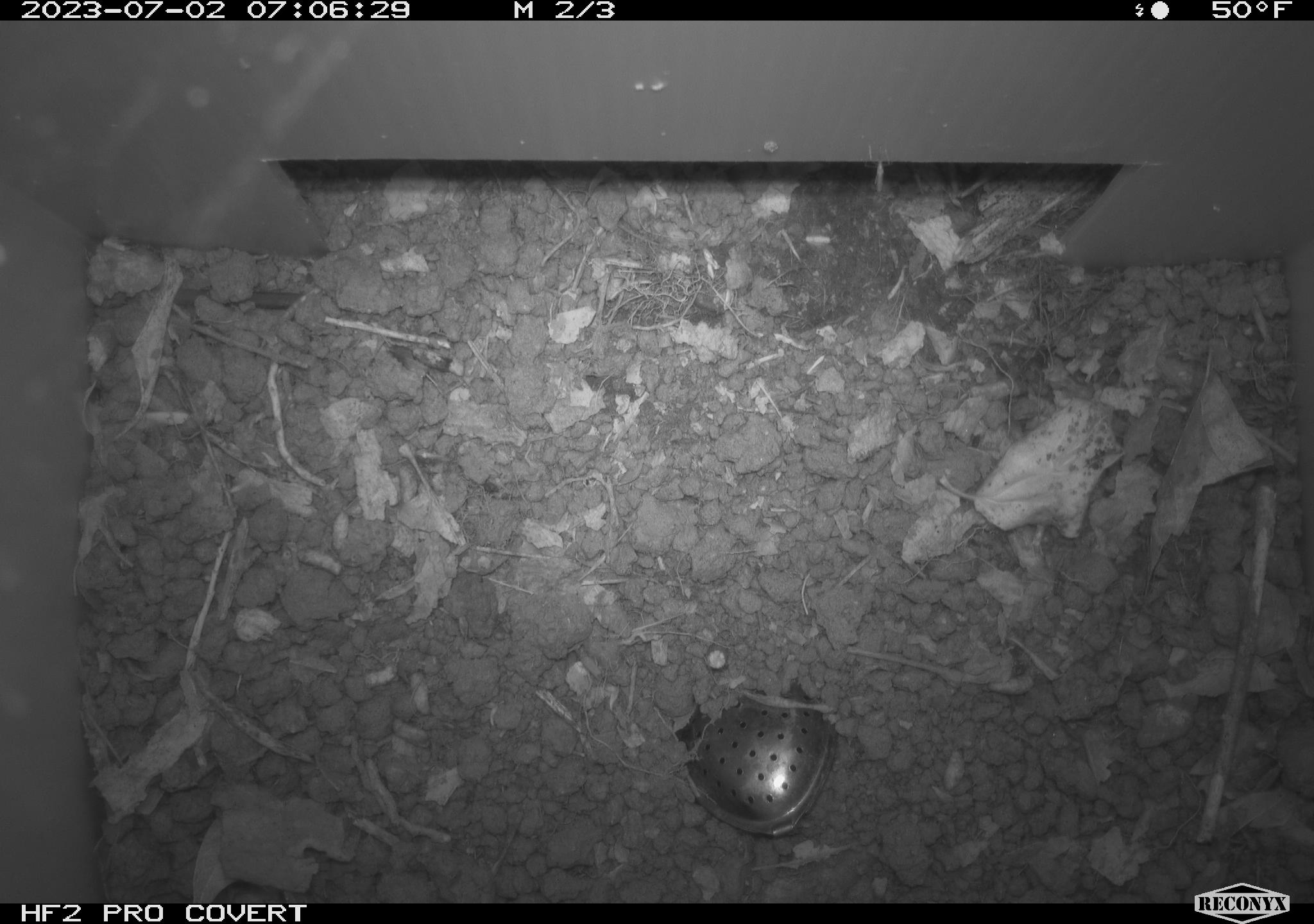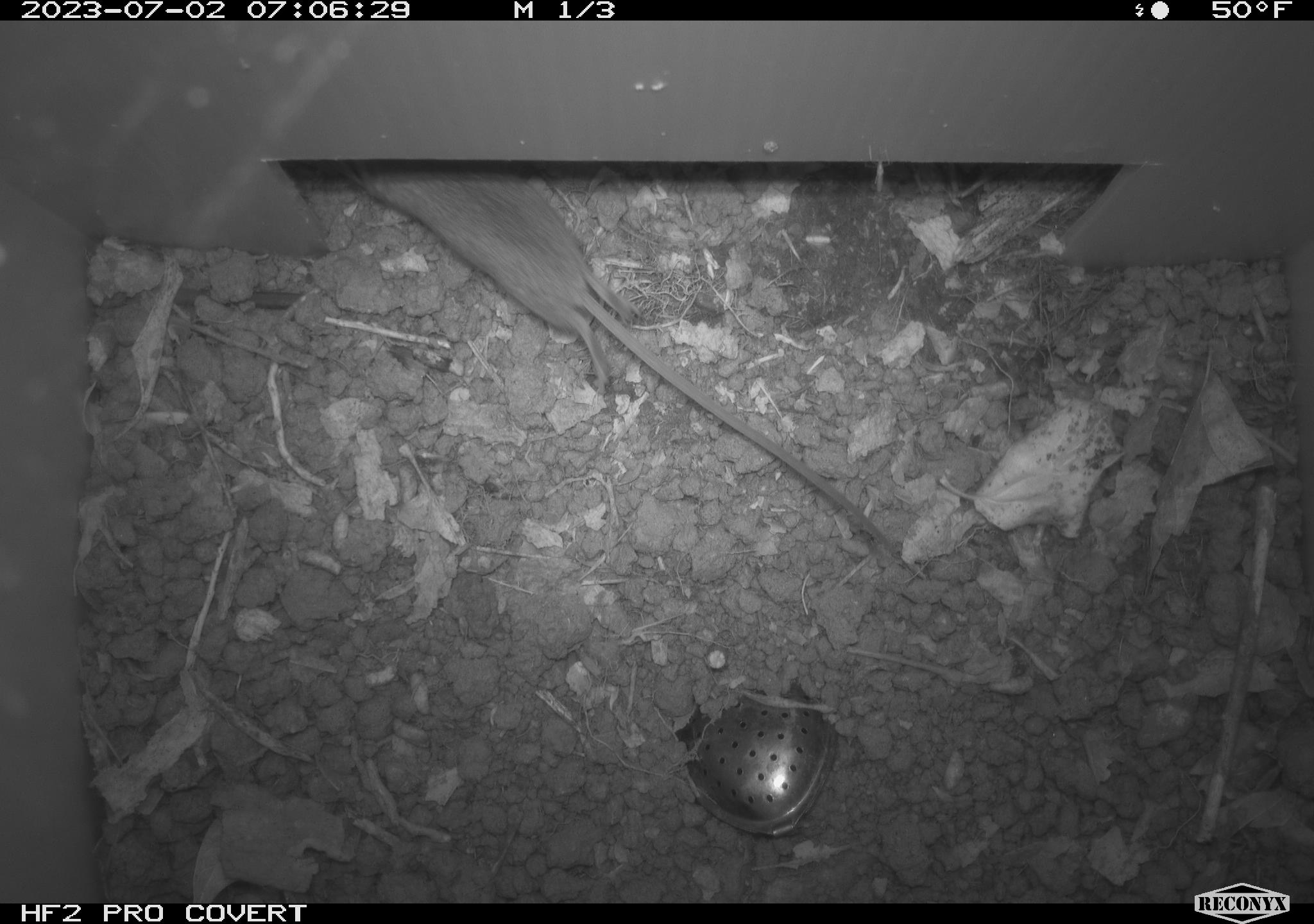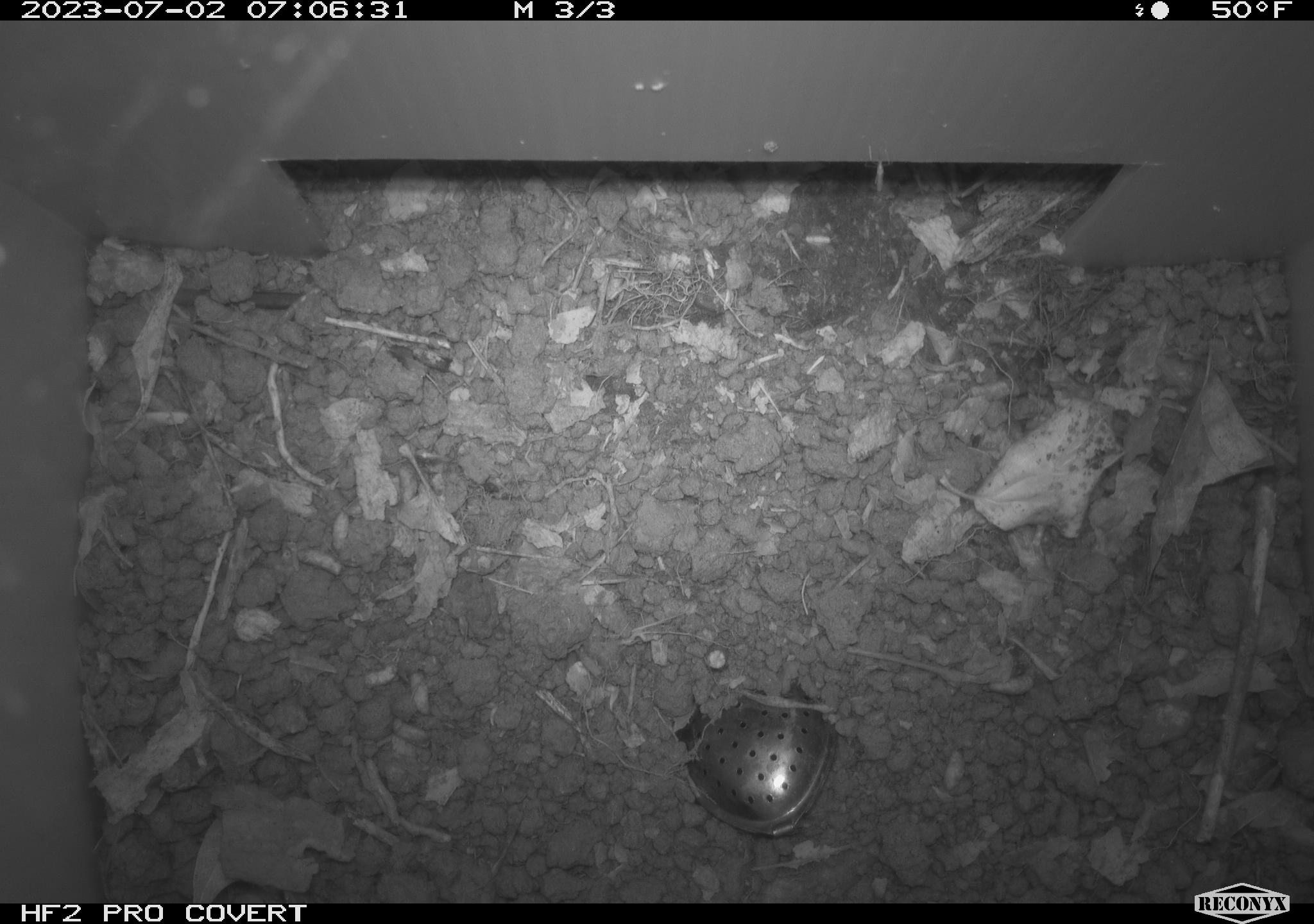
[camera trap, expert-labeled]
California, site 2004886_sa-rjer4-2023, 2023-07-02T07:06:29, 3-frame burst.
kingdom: Animalia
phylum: Chordata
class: Mammalia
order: Rodentia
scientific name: Rodentia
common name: mouse species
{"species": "mouse species (Rodentia)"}